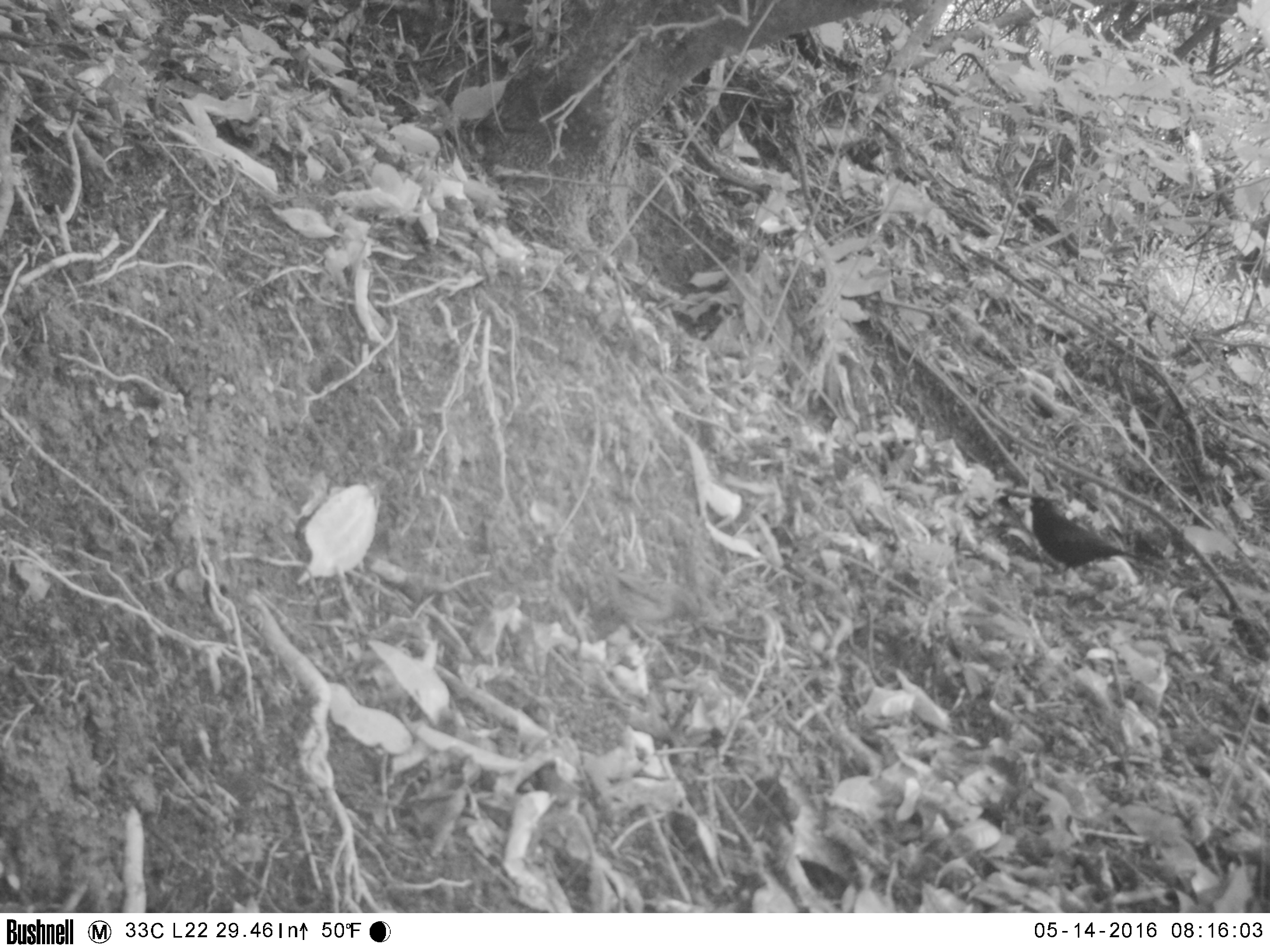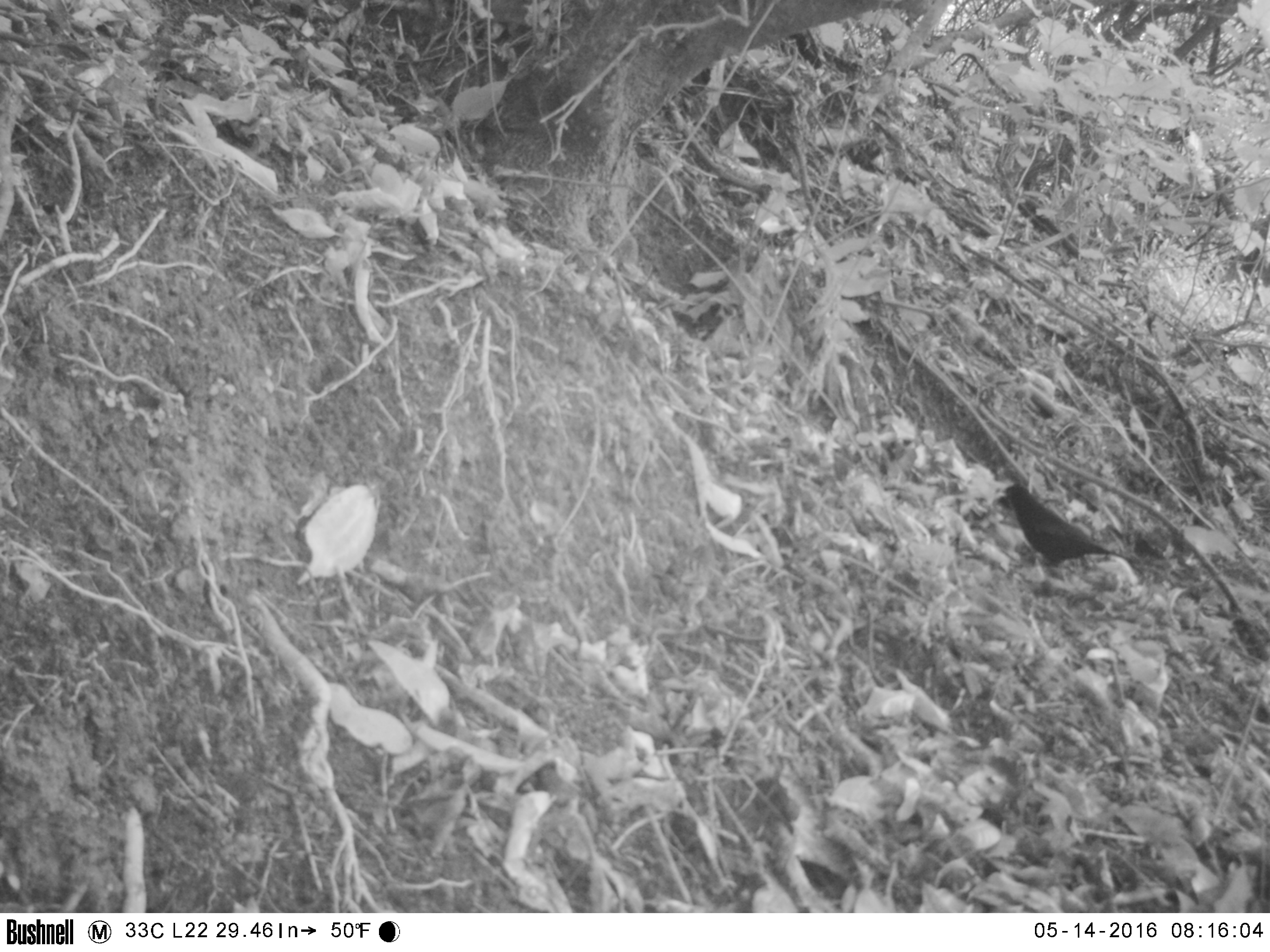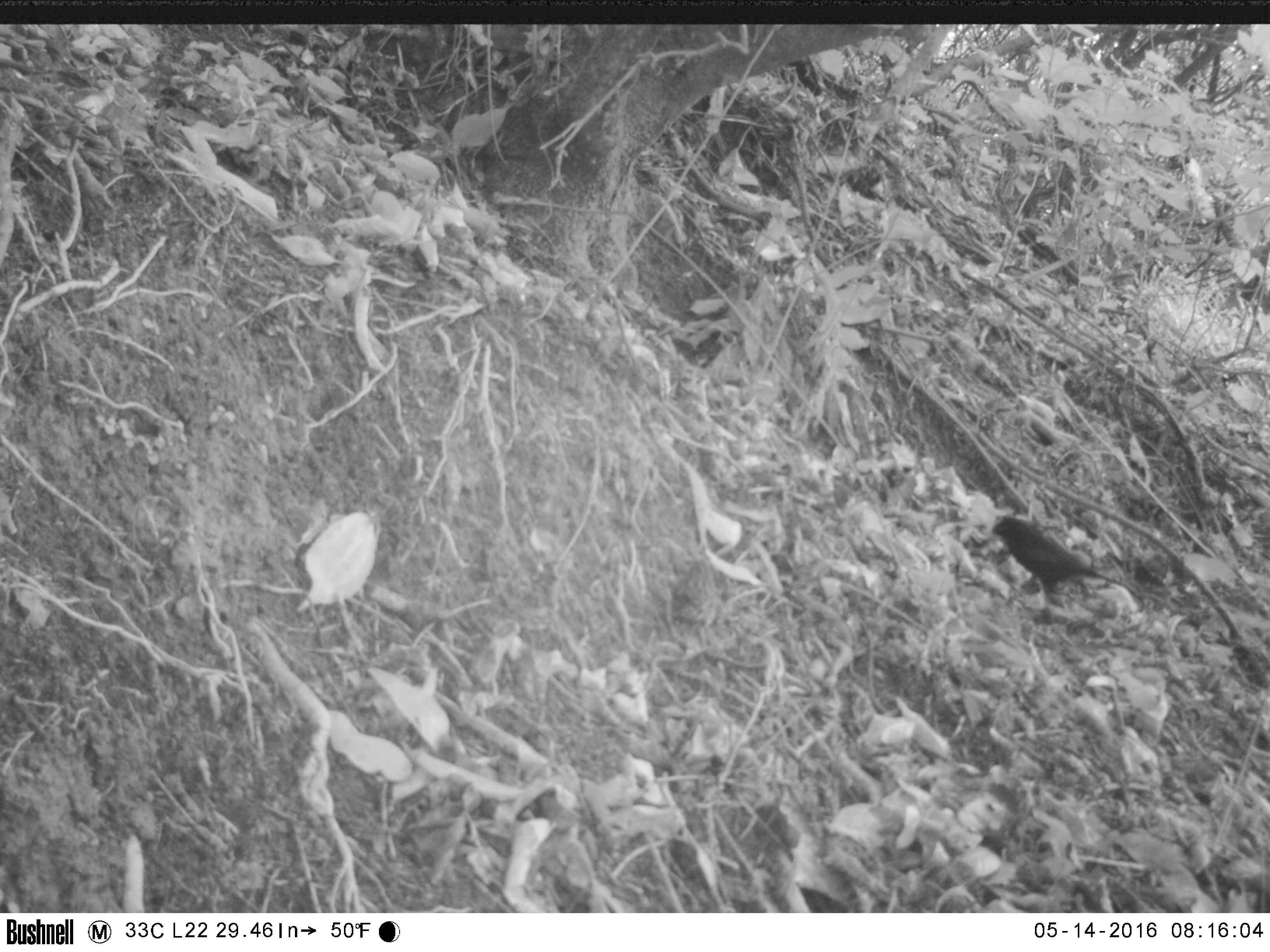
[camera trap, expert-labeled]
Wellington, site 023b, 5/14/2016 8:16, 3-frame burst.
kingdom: Animalia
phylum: Chordata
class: Aves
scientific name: Aves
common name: bird